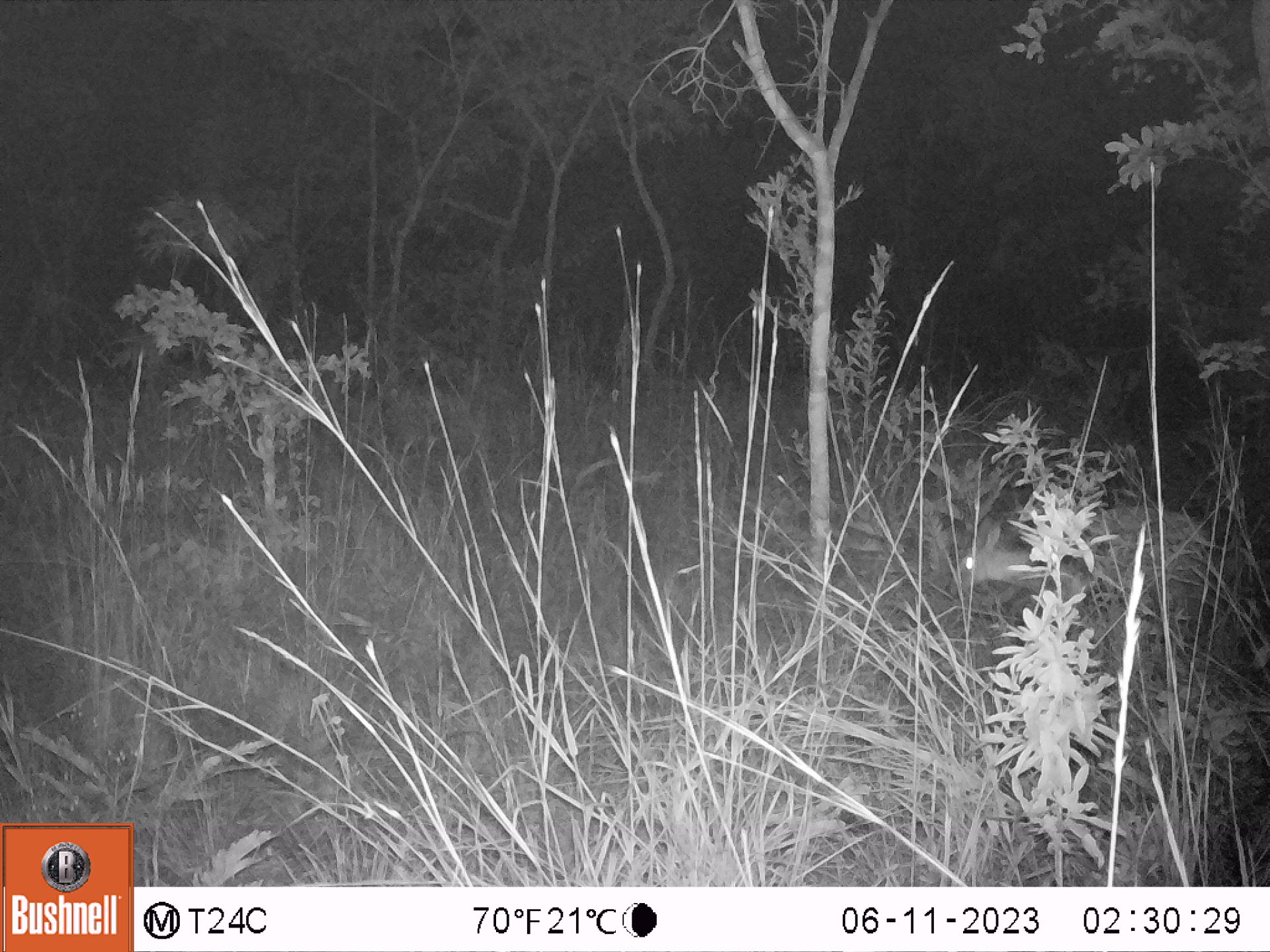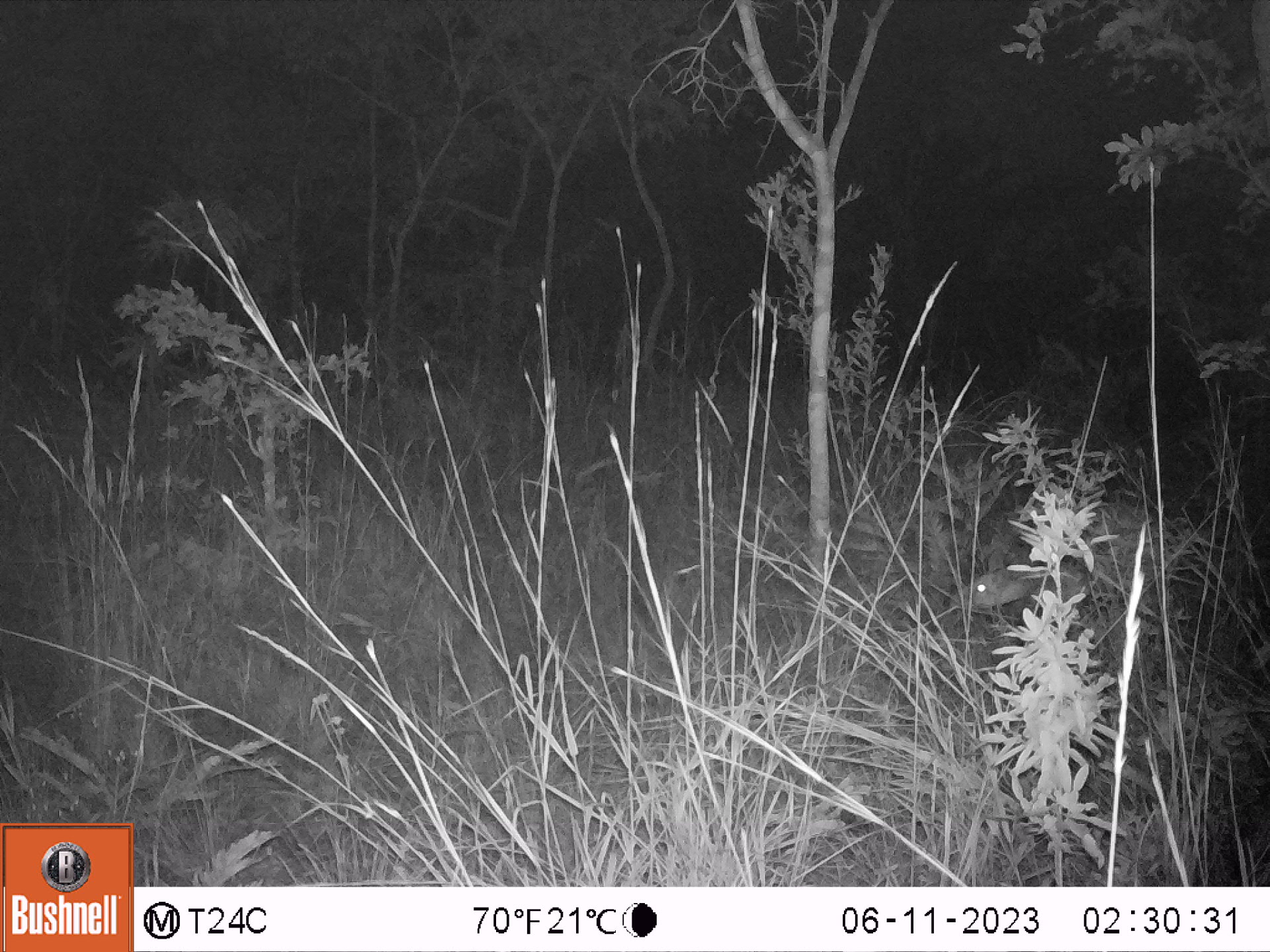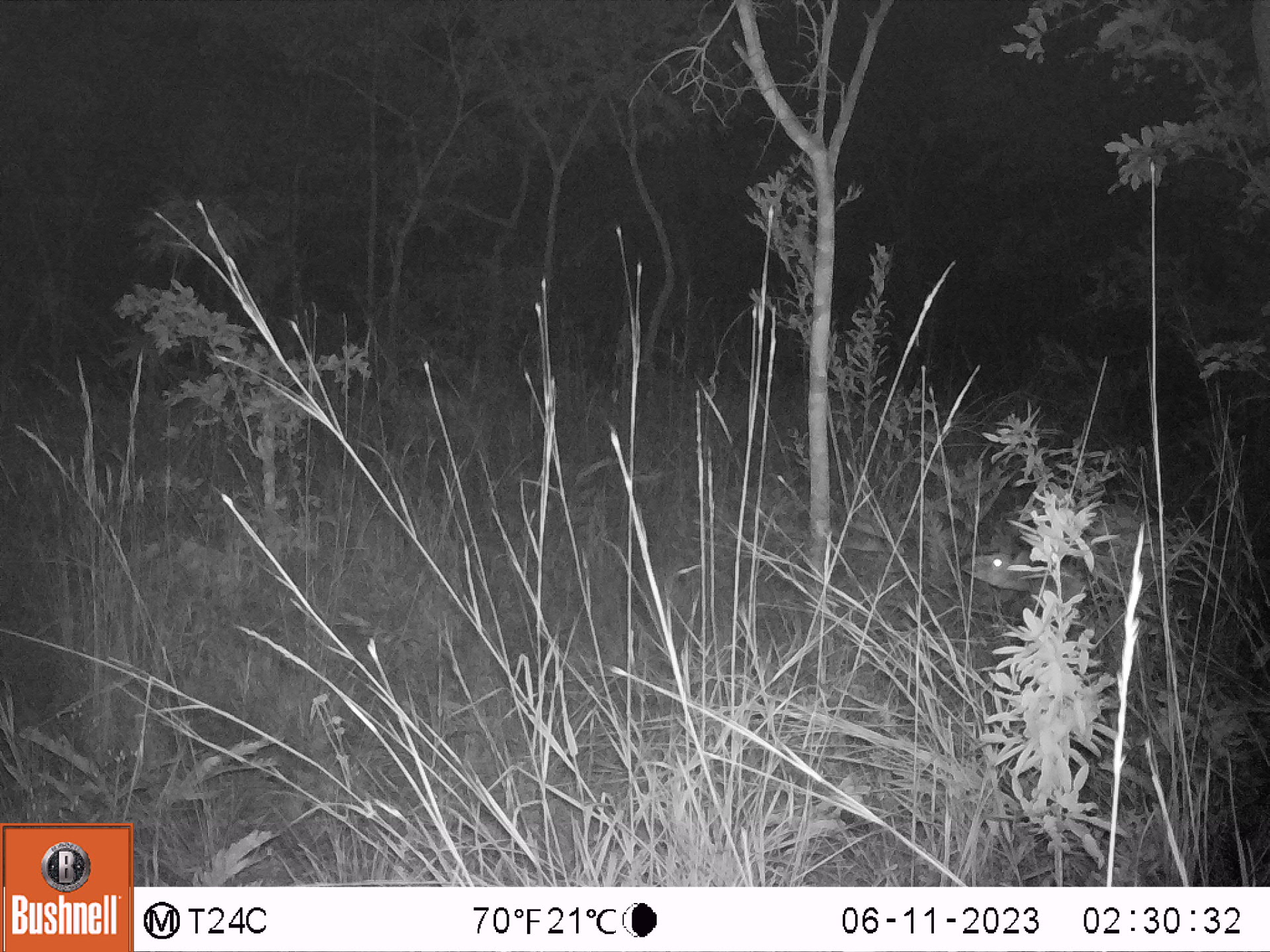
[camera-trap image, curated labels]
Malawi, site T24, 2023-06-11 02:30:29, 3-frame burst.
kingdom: Animalia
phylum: Chordata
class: Mammalia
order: Artiodactyla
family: Bovidae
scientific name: Antilopinae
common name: small antelope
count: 1